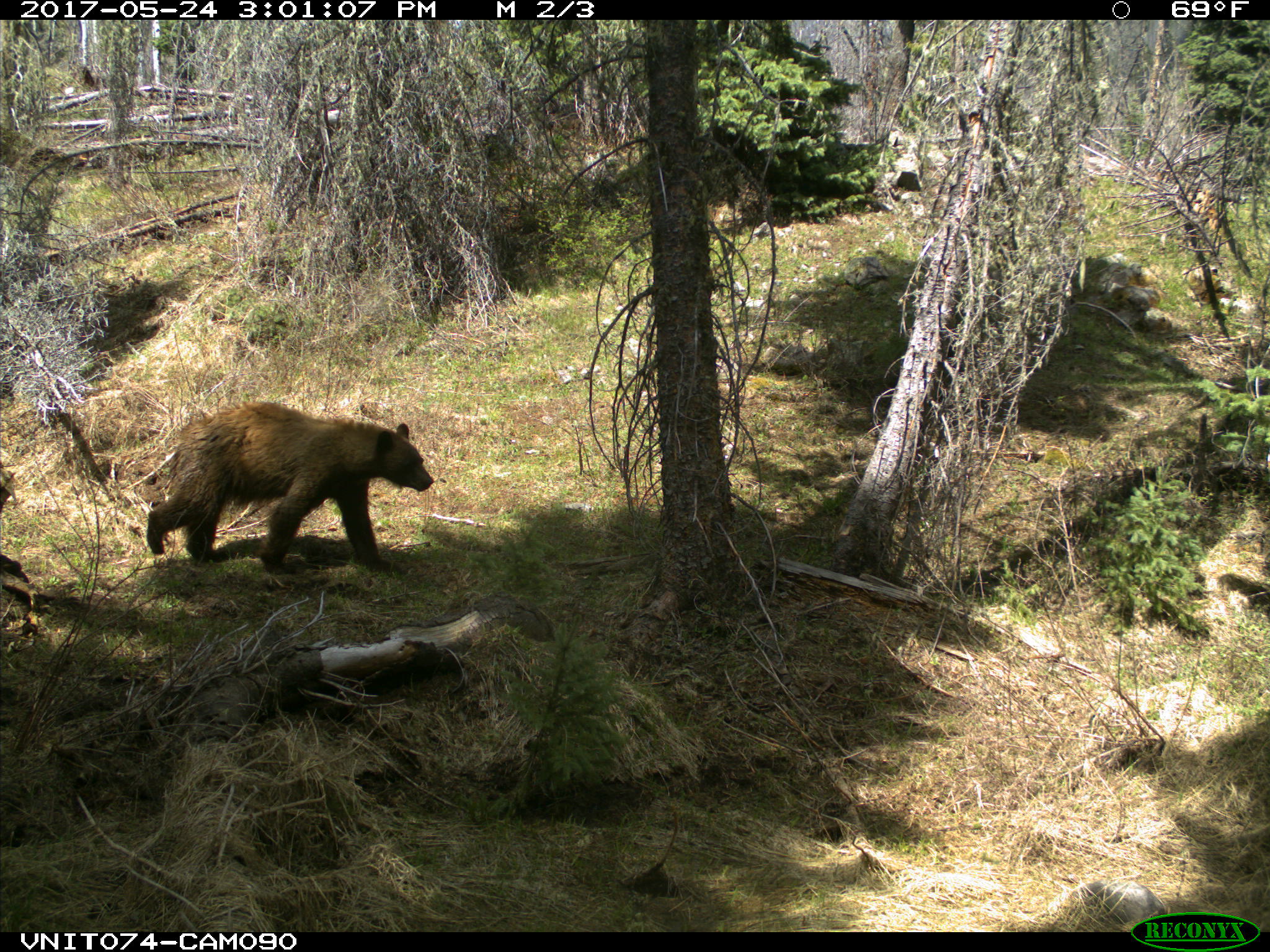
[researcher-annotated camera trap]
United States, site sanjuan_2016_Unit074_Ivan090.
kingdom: Animalia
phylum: Chordata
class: Mammalia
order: Carnivora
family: Ursidae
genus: Ursus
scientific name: Ursus americanus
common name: american black bear